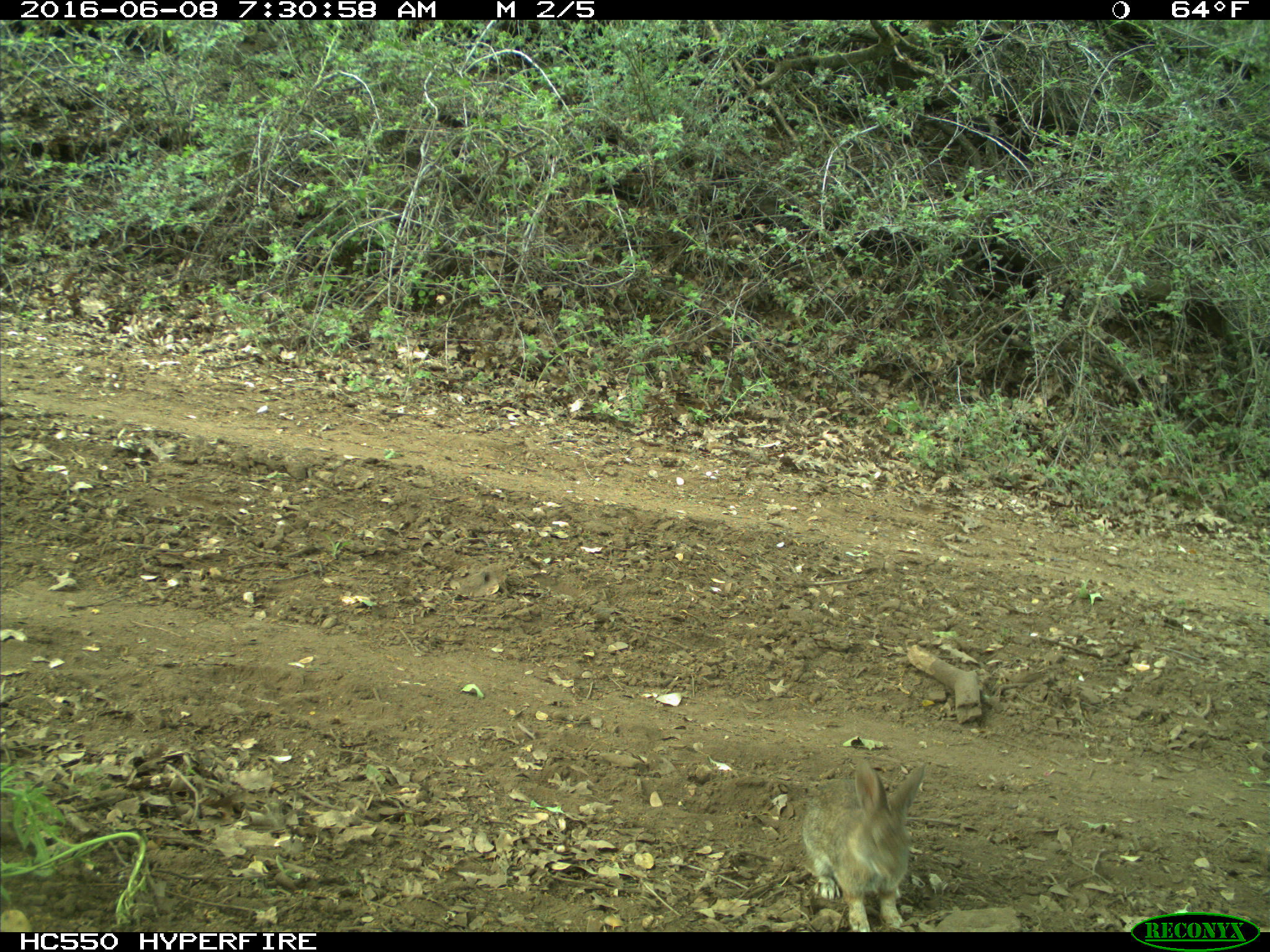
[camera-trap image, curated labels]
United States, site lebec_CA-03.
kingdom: Animalia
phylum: Chordata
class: Mammalia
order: Lagomorpha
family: Leporidae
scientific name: Leporidae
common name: rabbits and hares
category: unidentified rabbit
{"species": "unidentified rabbit (rabbits and hares) (Leporidae)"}